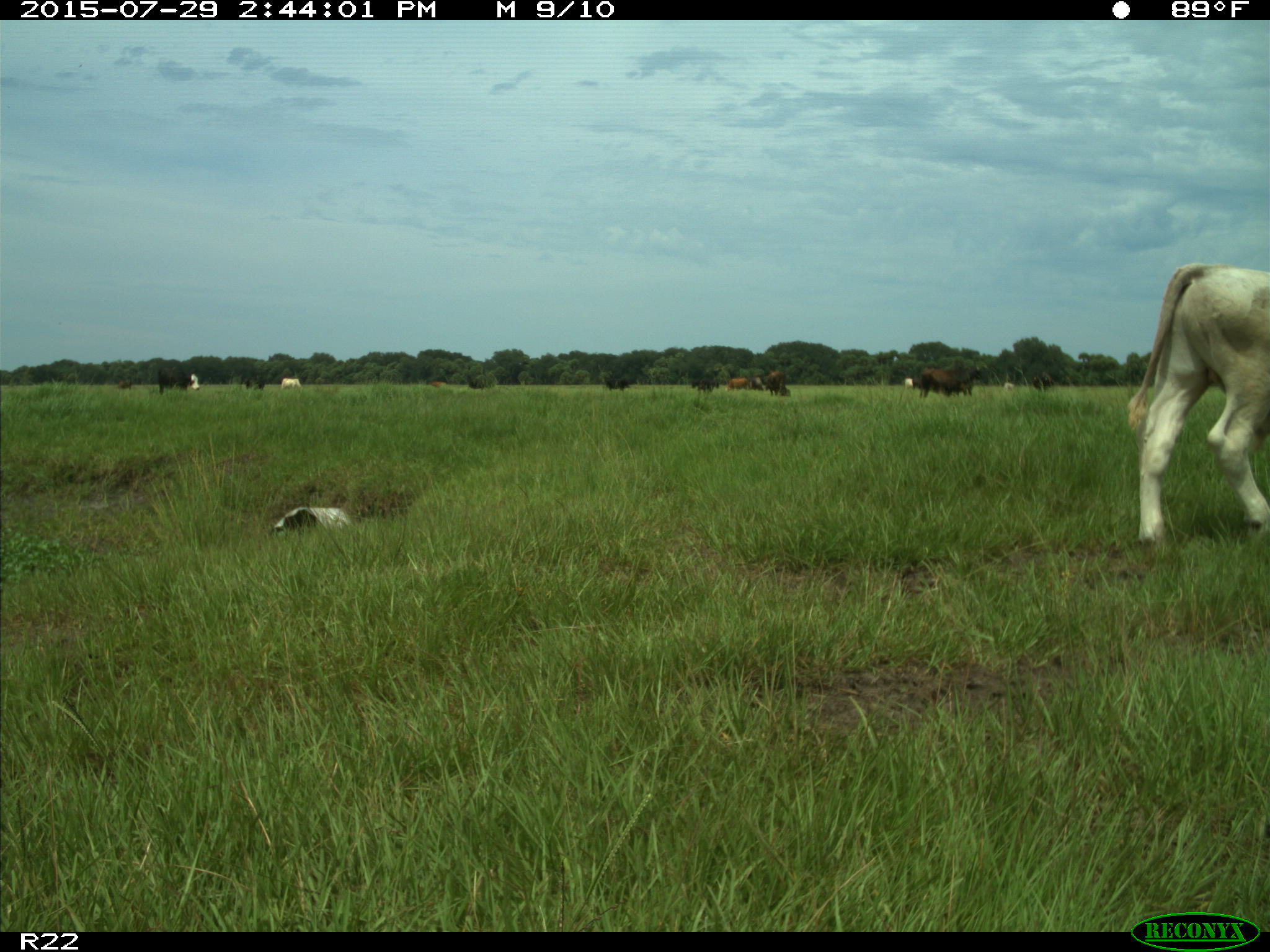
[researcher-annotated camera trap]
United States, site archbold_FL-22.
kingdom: Animalia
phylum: Chordata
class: Mammalia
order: Artiodactyla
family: Bovidae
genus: Bos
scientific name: Bos taurus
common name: domestic cow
Bos taurus (domestic cow).